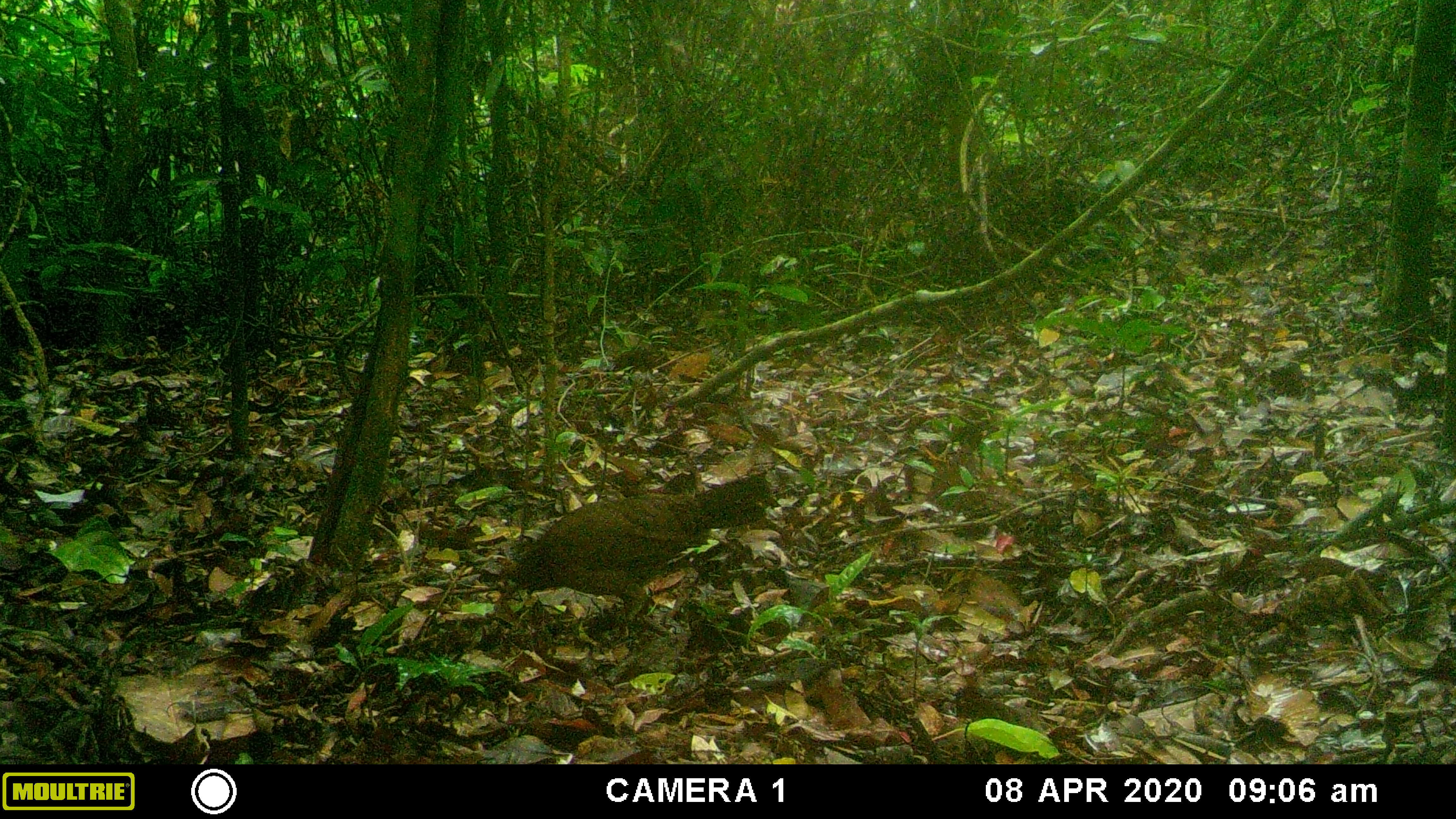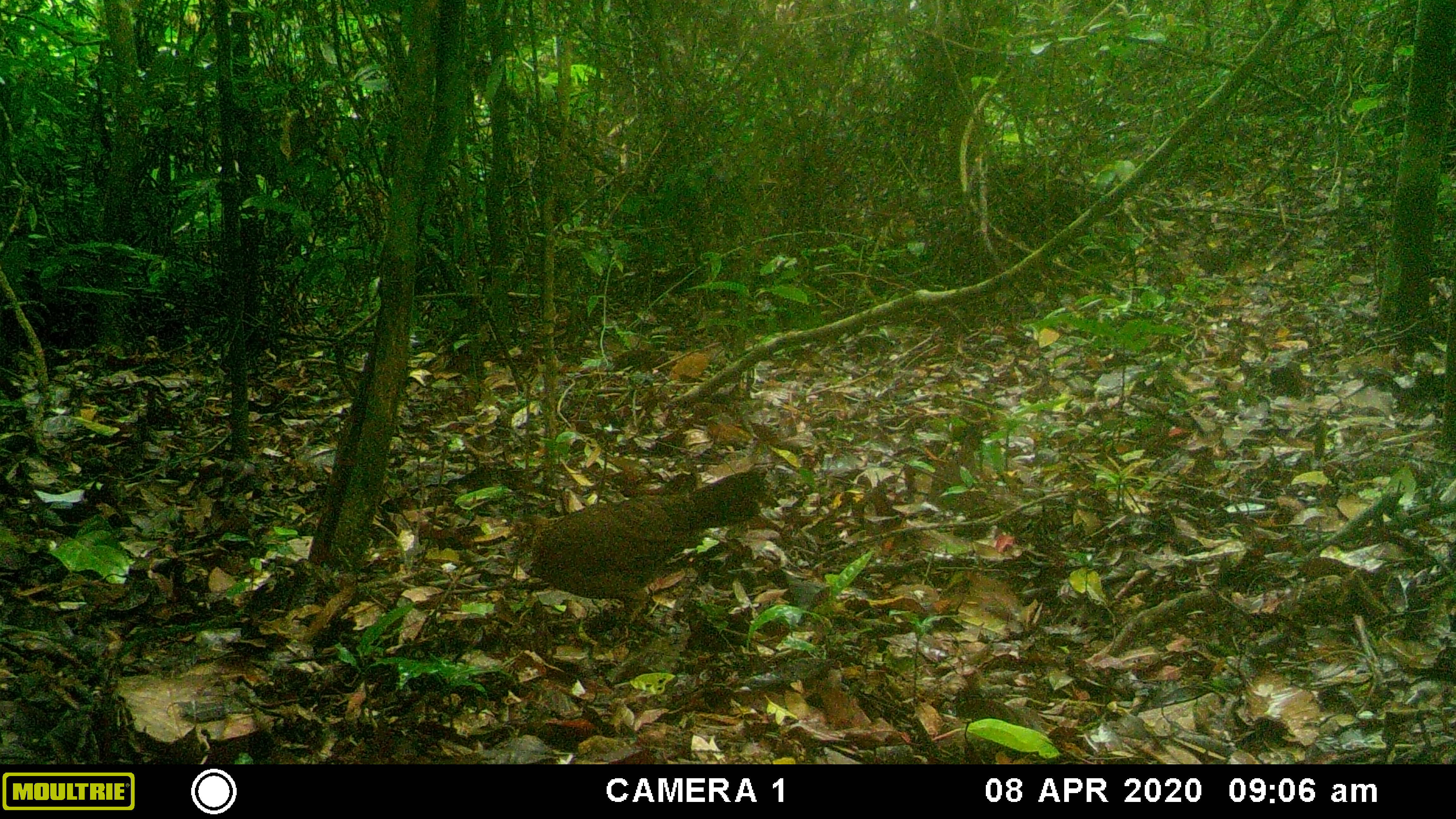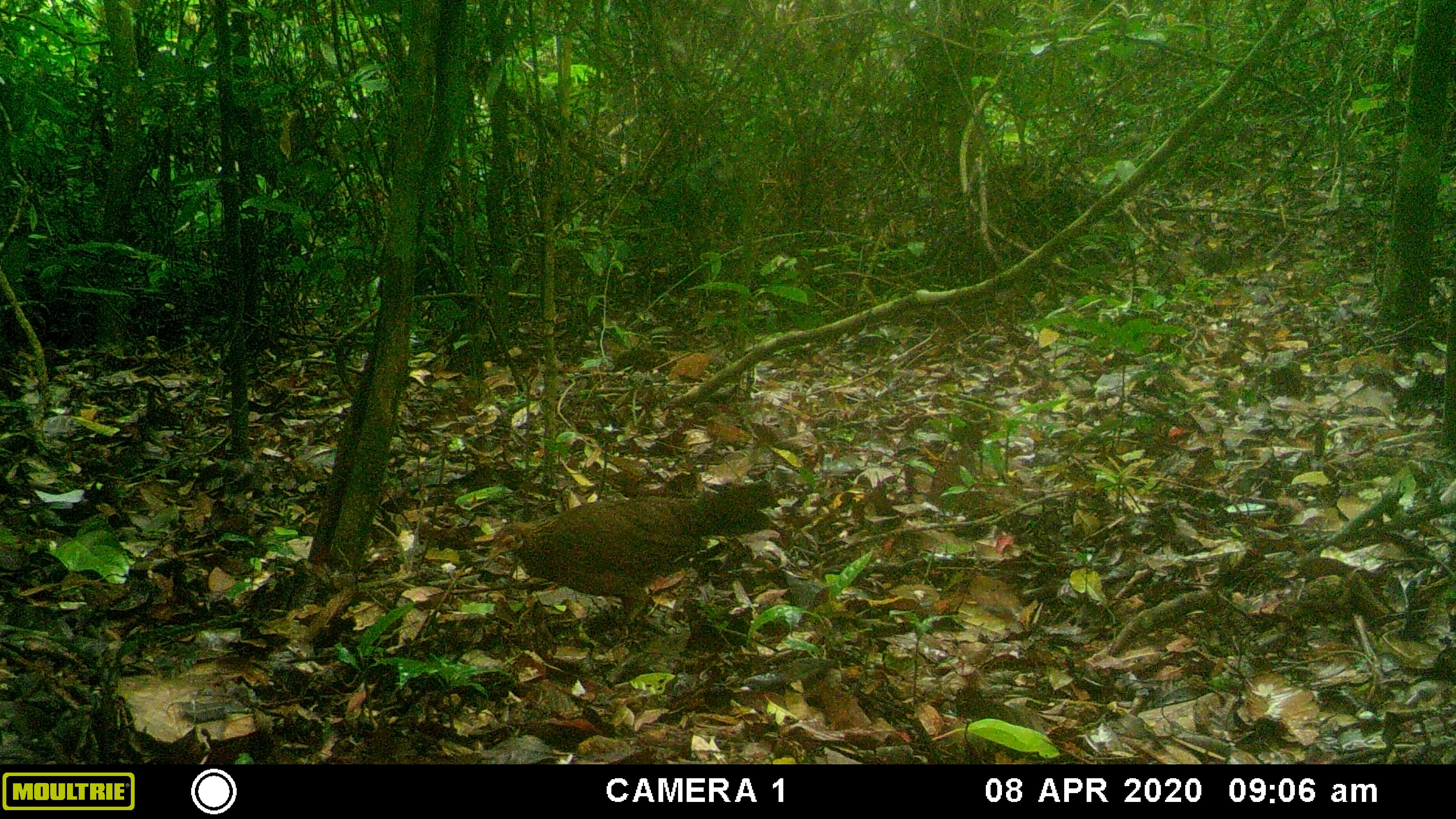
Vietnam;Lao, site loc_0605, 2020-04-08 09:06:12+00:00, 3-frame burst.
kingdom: Animalia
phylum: Chordata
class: Aves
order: Galliformes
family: Phasianidae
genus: Gallus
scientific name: Gallus gallus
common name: red junglefowl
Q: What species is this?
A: Red junglefowl (Gallus gallus).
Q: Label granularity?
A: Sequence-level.